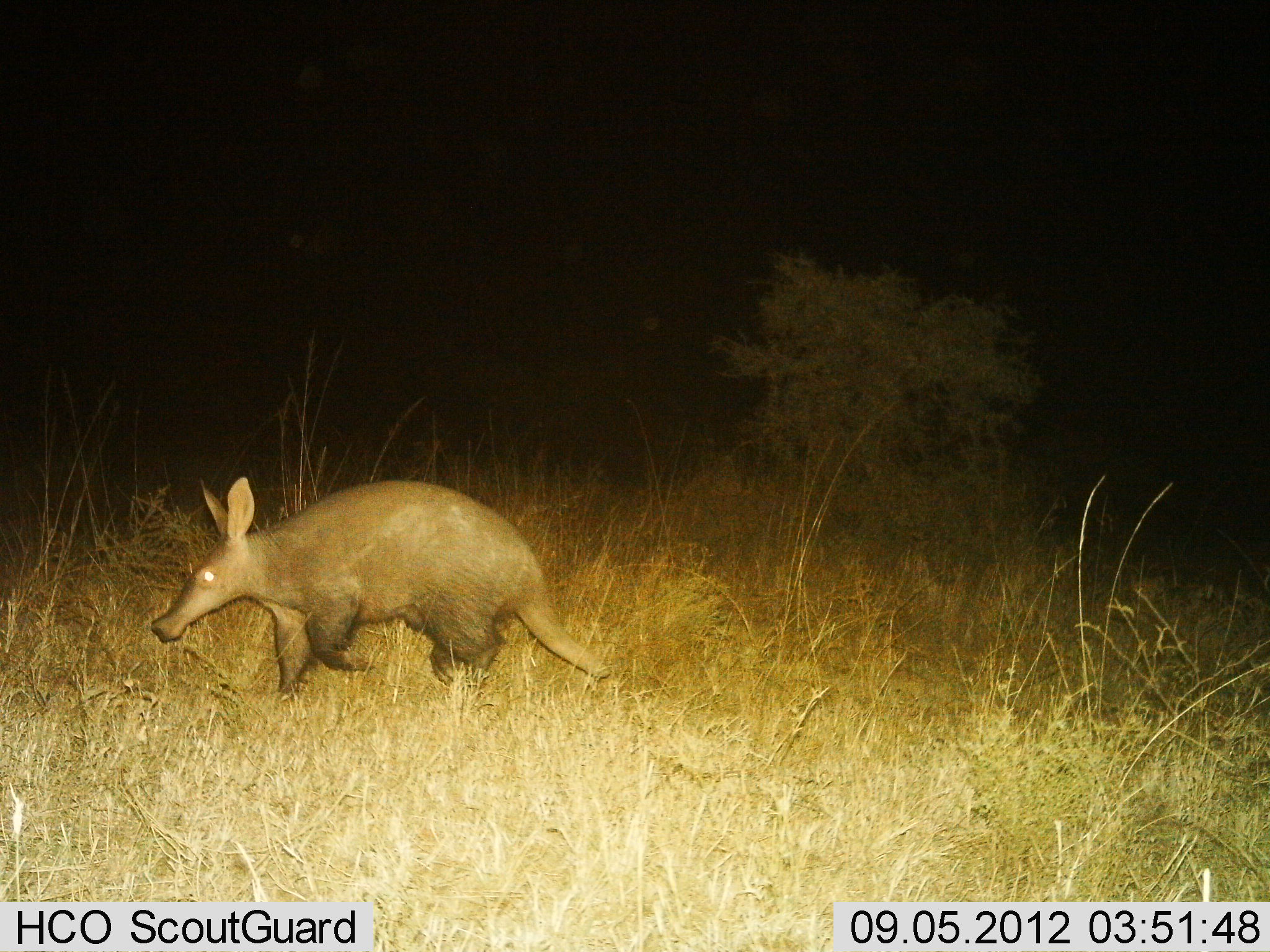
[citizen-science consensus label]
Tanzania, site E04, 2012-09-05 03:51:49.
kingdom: Animalia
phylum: Chordata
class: Mammalia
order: Tubulidentata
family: Orycteropodidae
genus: Orycteropus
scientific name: Orycteropus afer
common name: aardvark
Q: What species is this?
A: Aardvark (Orycteropus afer).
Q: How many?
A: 1.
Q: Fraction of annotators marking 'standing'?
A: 0%.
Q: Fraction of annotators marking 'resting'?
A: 0%.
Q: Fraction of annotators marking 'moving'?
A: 100%.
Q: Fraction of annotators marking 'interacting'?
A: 0%.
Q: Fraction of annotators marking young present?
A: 0%.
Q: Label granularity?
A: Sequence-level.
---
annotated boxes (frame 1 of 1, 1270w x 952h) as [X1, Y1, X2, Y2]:
animal: [151, 478, 610, 698]